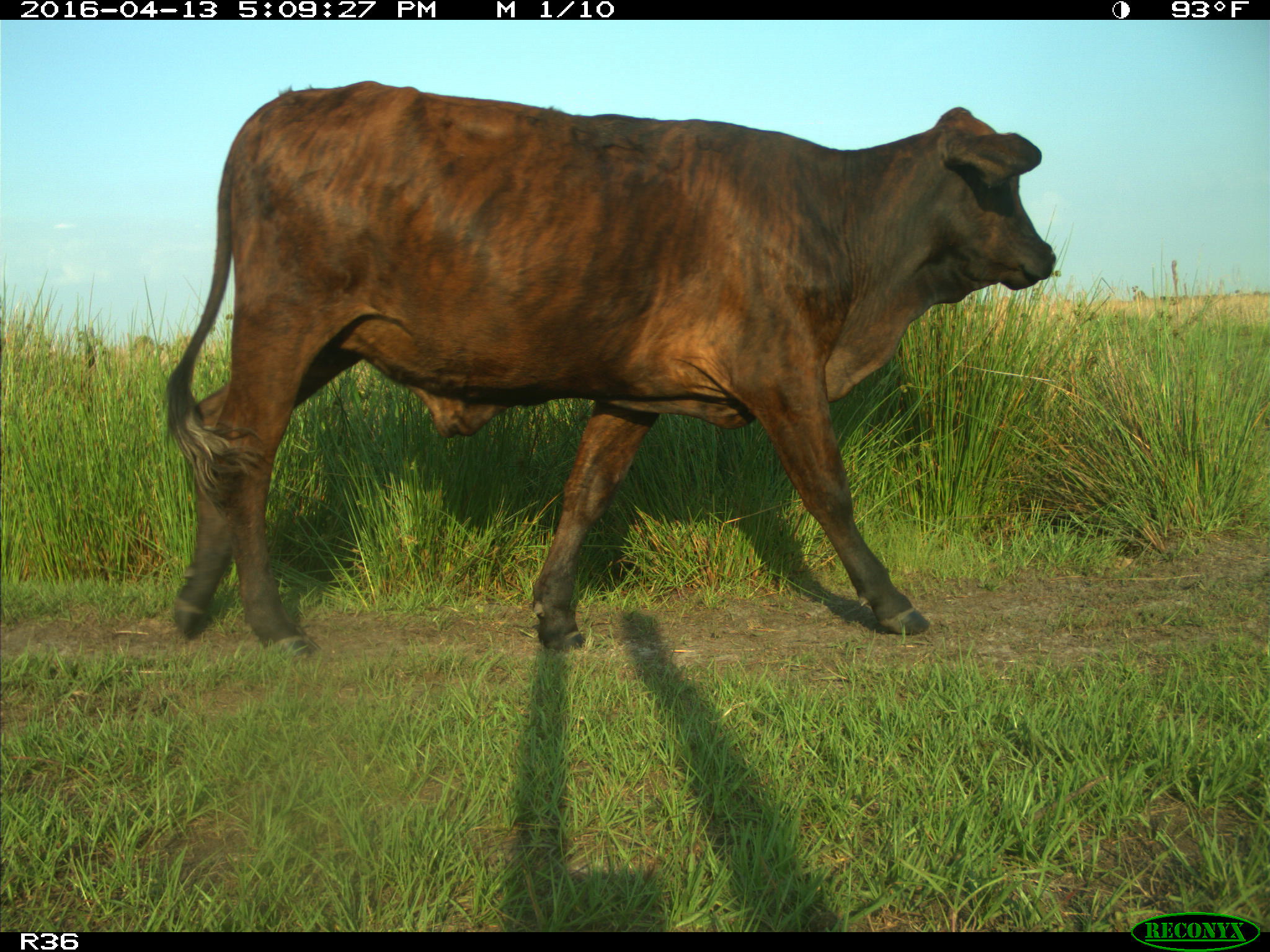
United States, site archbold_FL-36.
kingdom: Animalia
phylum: Chordata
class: Mammalia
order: Artiodactyla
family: Bovidae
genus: Bos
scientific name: Bos taurus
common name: domestic cow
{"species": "Bos taurus (domestic cow)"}